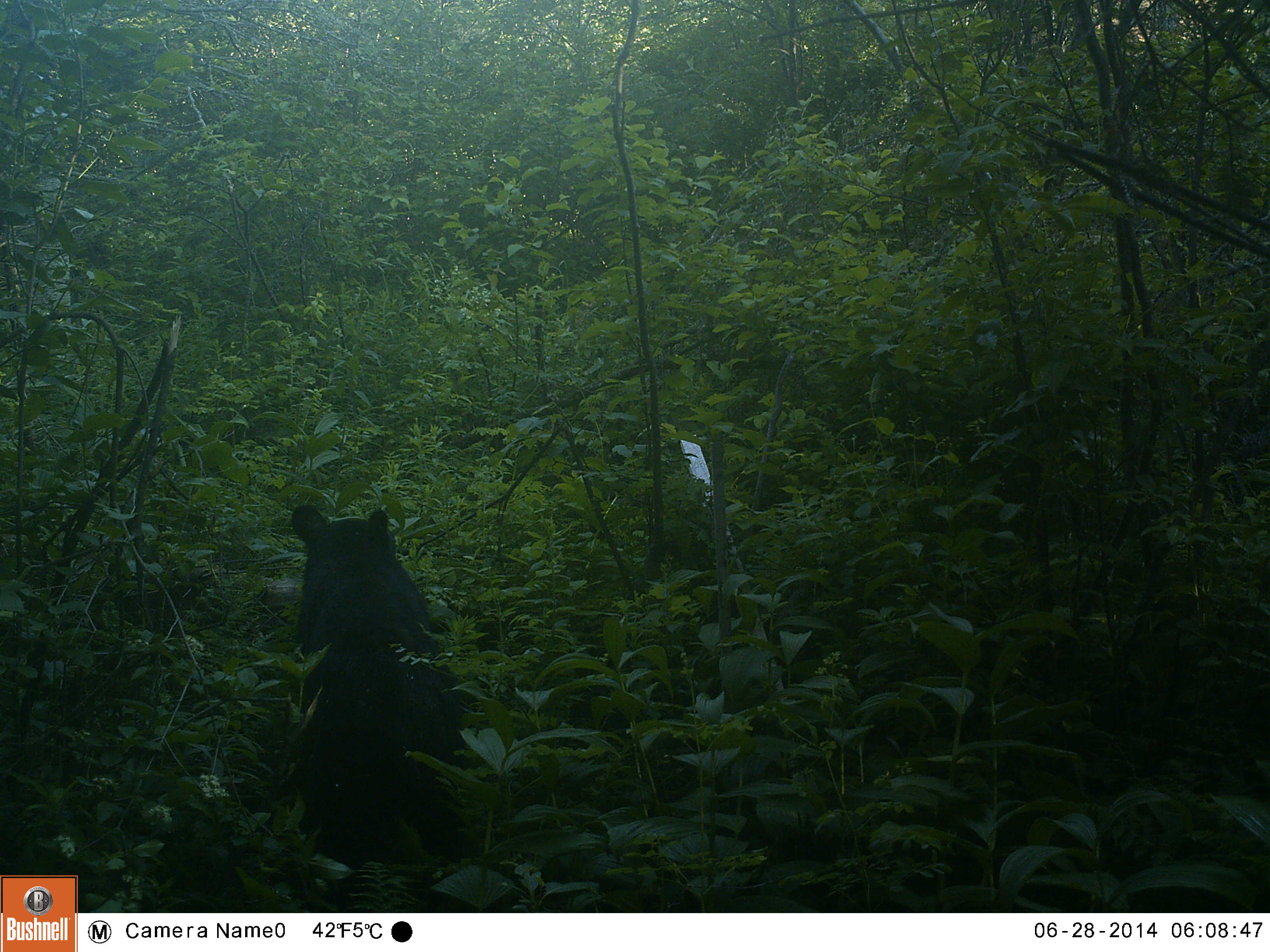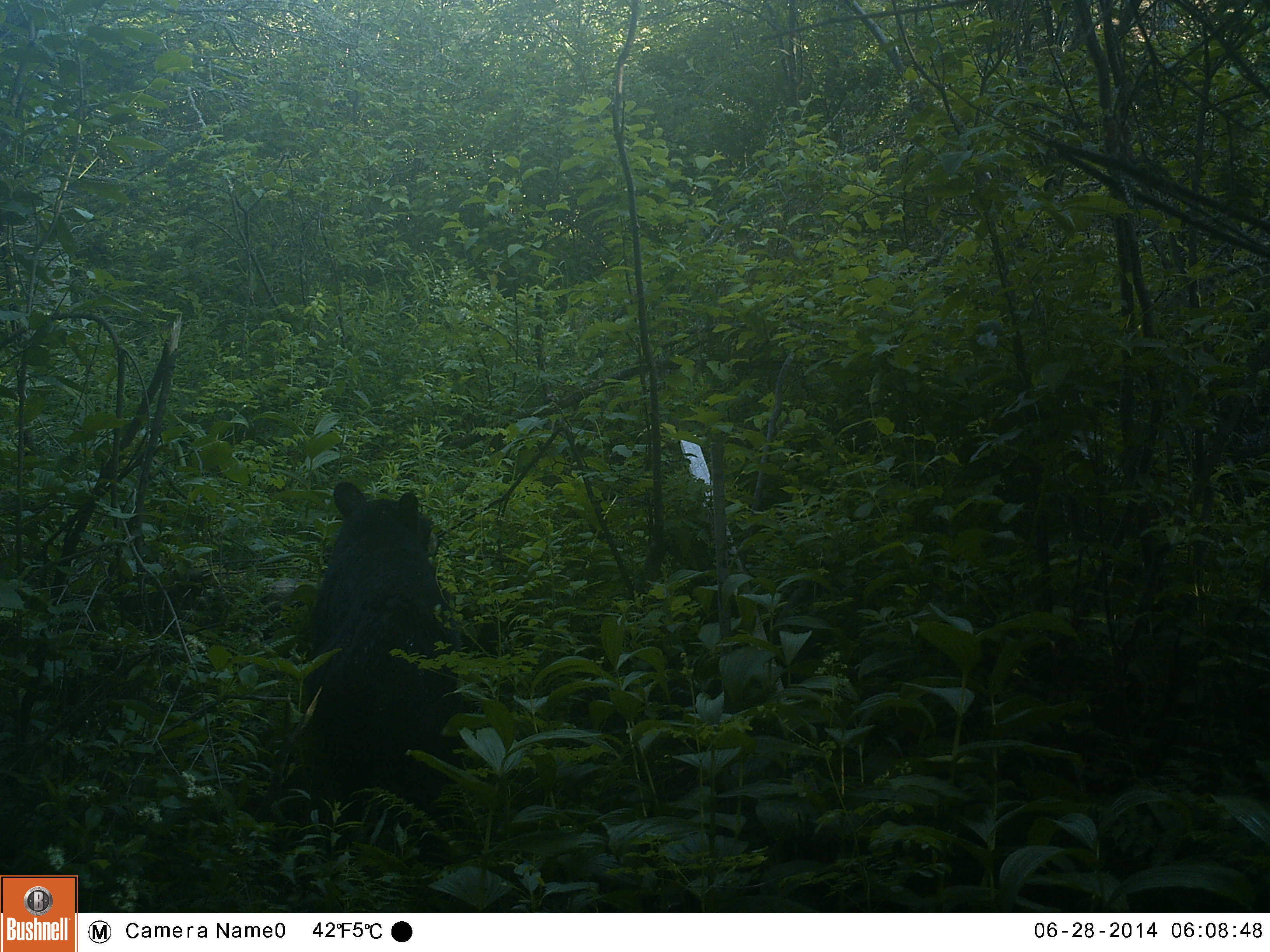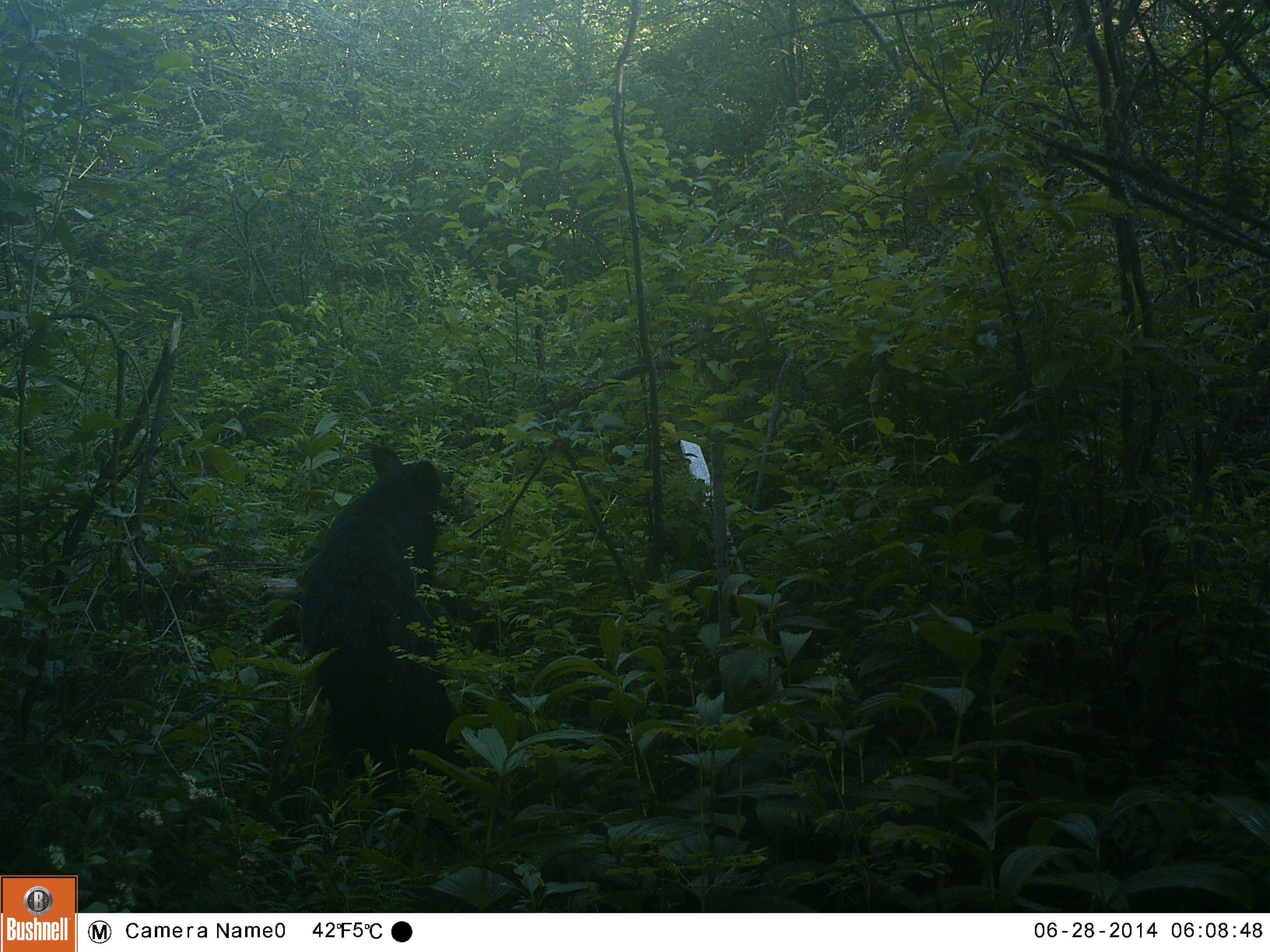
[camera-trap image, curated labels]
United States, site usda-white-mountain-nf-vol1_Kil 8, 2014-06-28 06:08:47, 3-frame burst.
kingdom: Animalia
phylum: Chordata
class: Mammalia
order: Carnivora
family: Ursidae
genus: Ursus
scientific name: Ursus americanus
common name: black bear